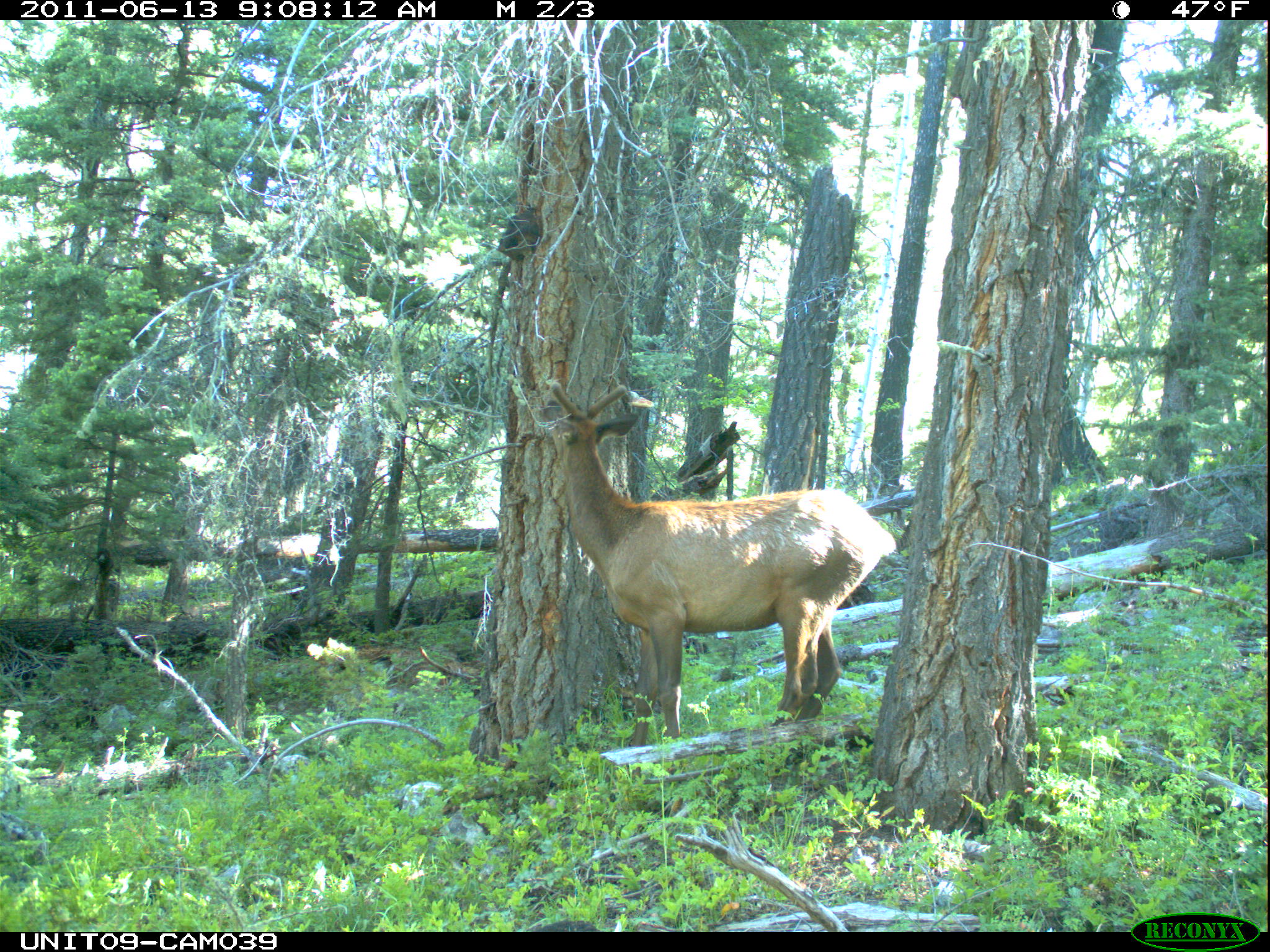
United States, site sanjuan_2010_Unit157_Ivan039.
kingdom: Animalia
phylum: Chordata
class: Mammalia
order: Artiodactyla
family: Cervidae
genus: Cervus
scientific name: Cervus elaphus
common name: red deer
Cervus elaphus (red deer).